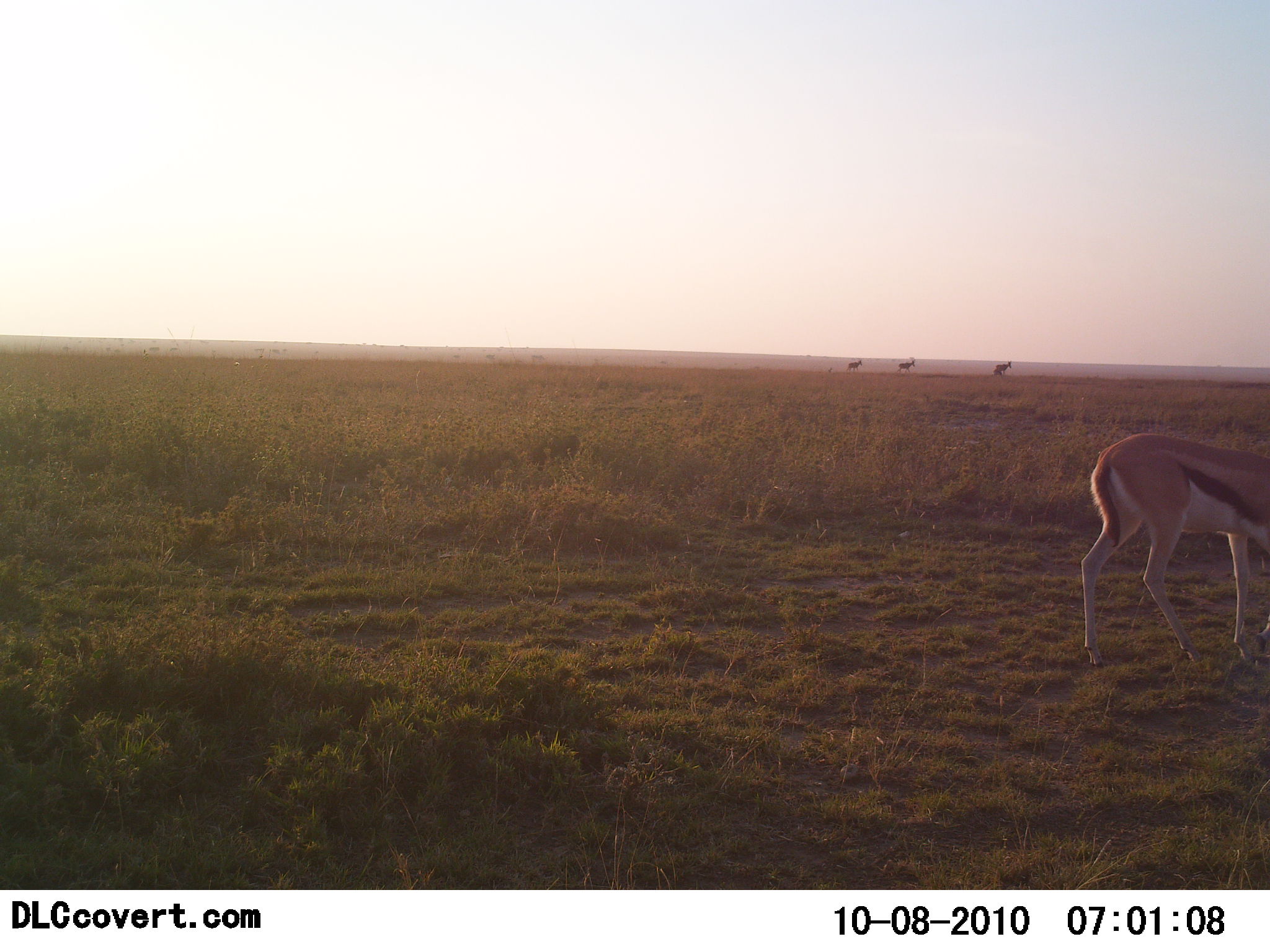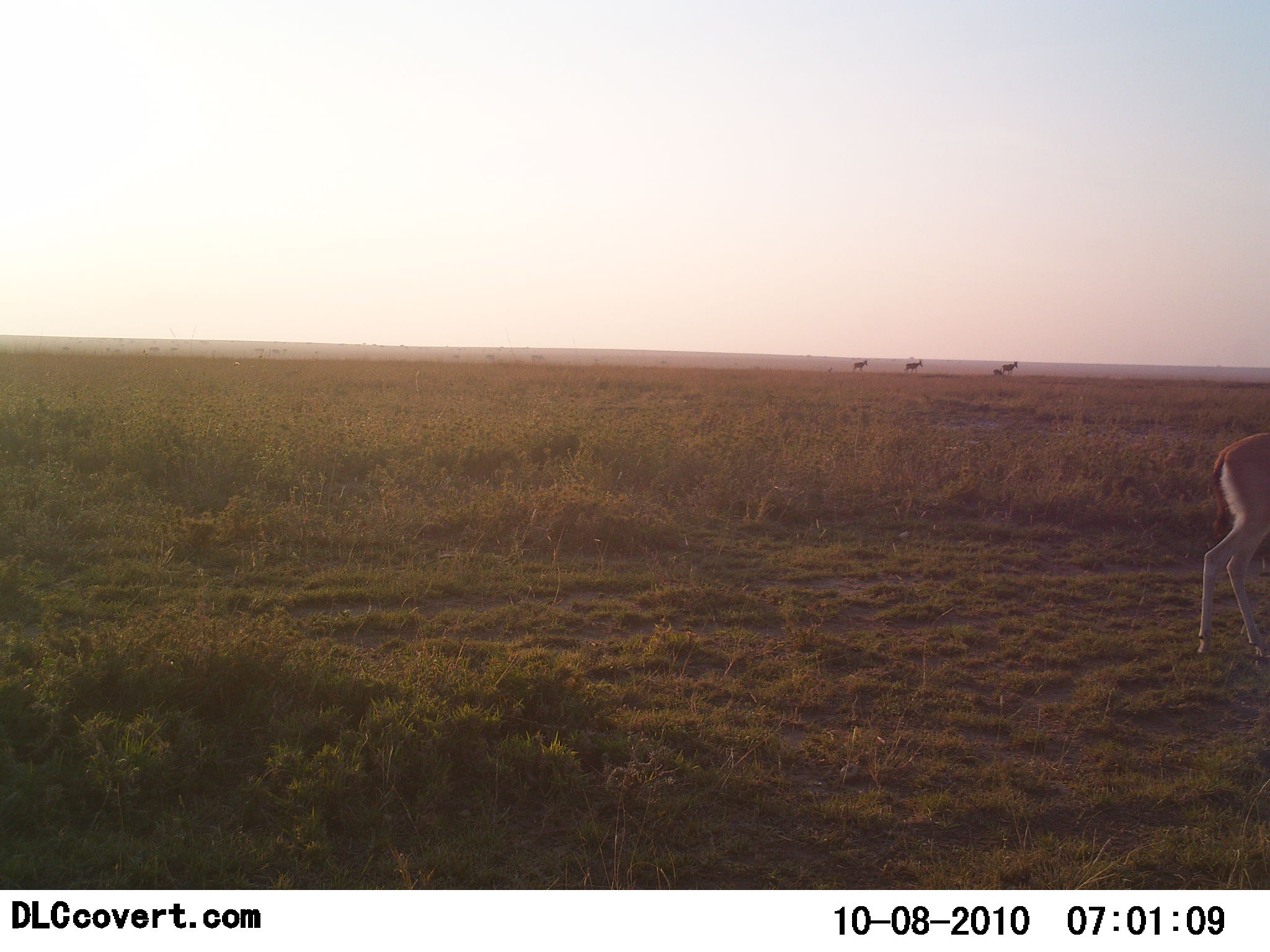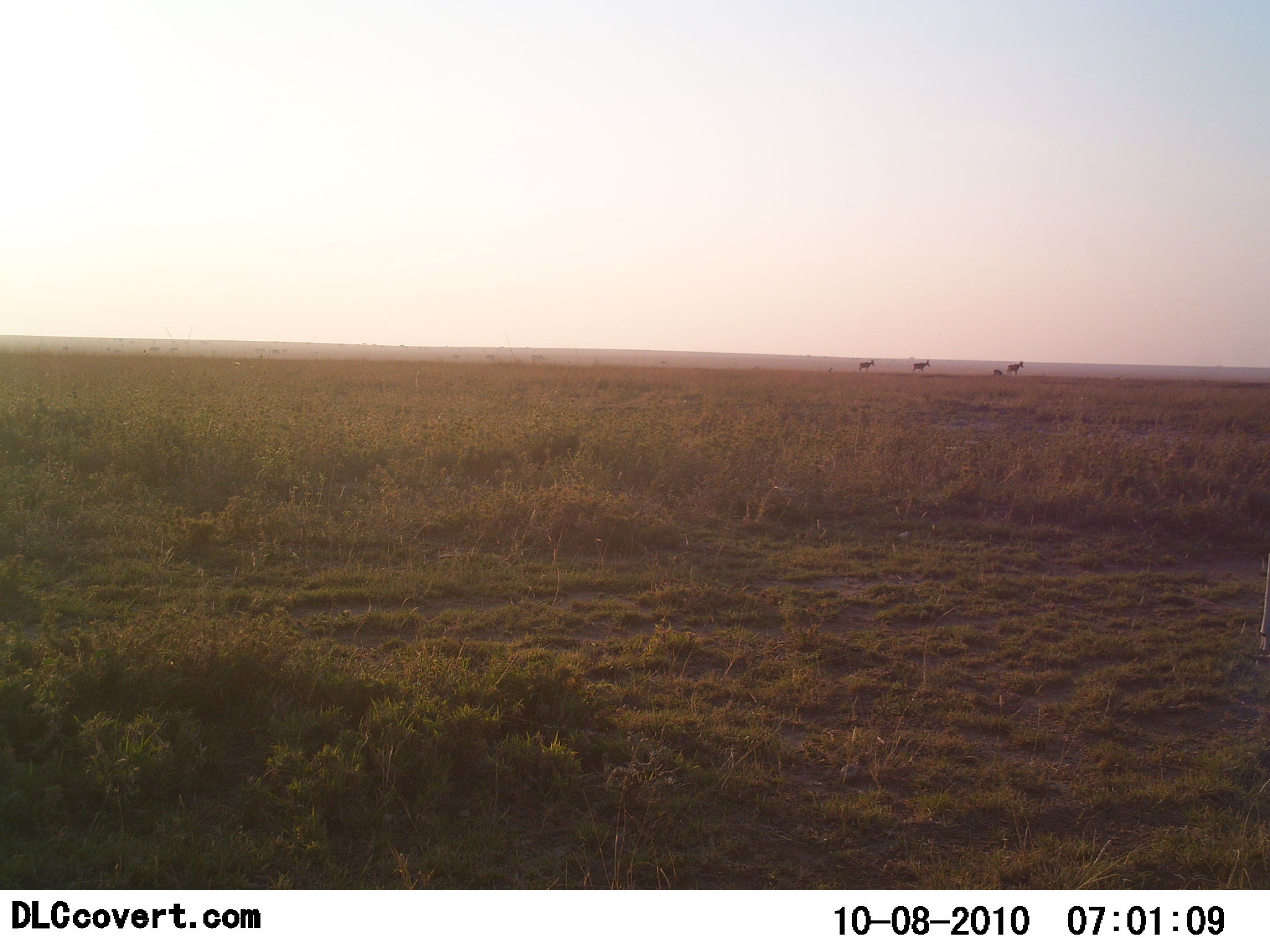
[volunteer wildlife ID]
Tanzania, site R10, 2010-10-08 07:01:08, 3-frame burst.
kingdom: Animalia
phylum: Chordata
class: Mammalia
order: Artiodactyla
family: Bovidae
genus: Eudorcas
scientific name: Eudorcas thomsonii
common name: thomson's gazelle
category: gazellethomsons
Gazellethomsons (thomson's gazelle) (Eudorcas thomsonii), count 1. Behavior (volunteer vote fractions): standing 9%, resting 0%, moving 91%, interacting 0%. Young present (vote fraction): 0%. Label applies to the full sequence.